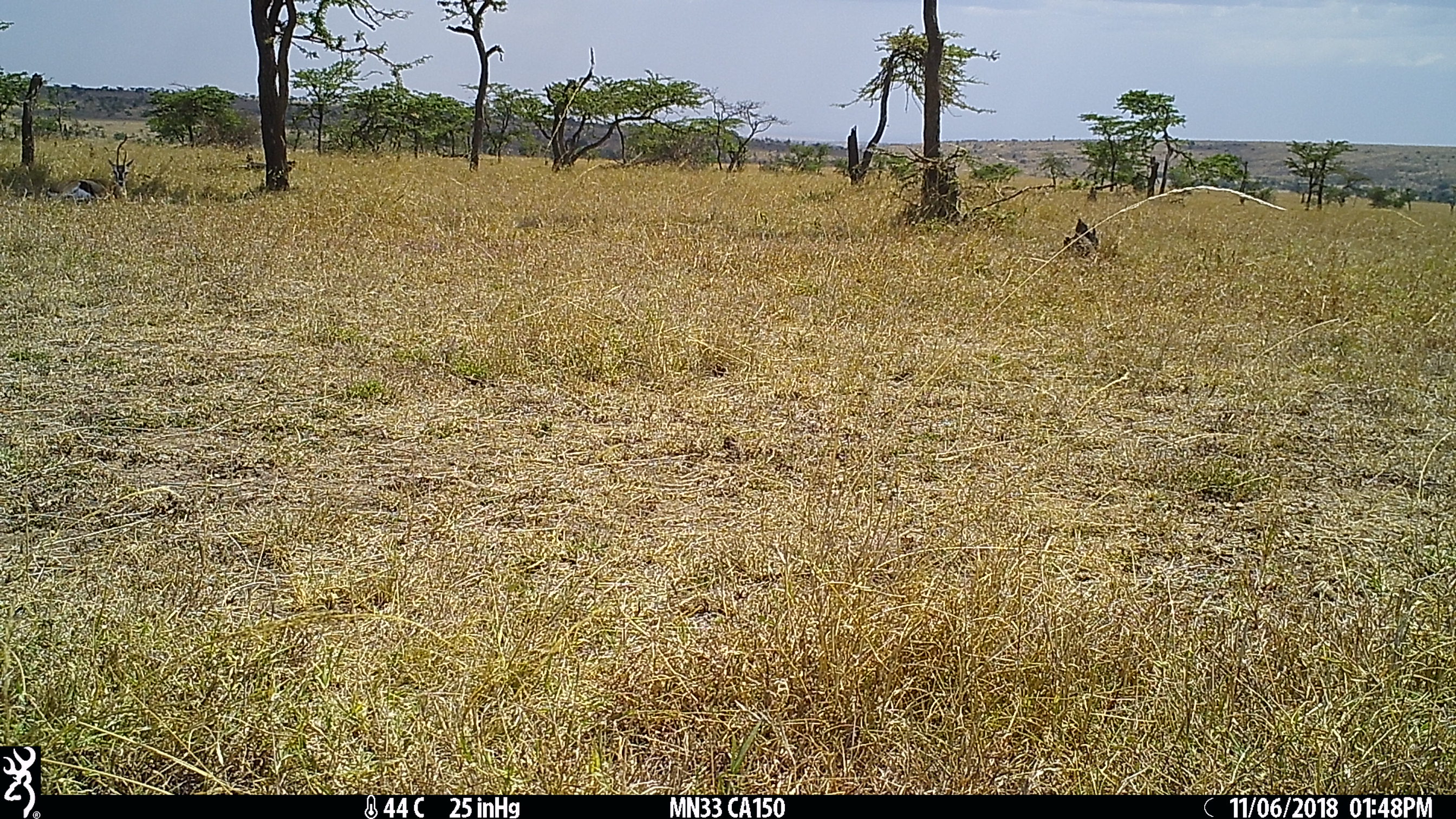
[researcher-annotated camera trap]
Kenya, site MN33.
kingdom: Animalia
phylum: Chordata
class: Mammalia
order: Artiodactyla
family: Bovidae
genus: Eudorcas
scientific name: Eudorcas thomsonii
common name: thomon's gazelle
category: gazelle thomsons